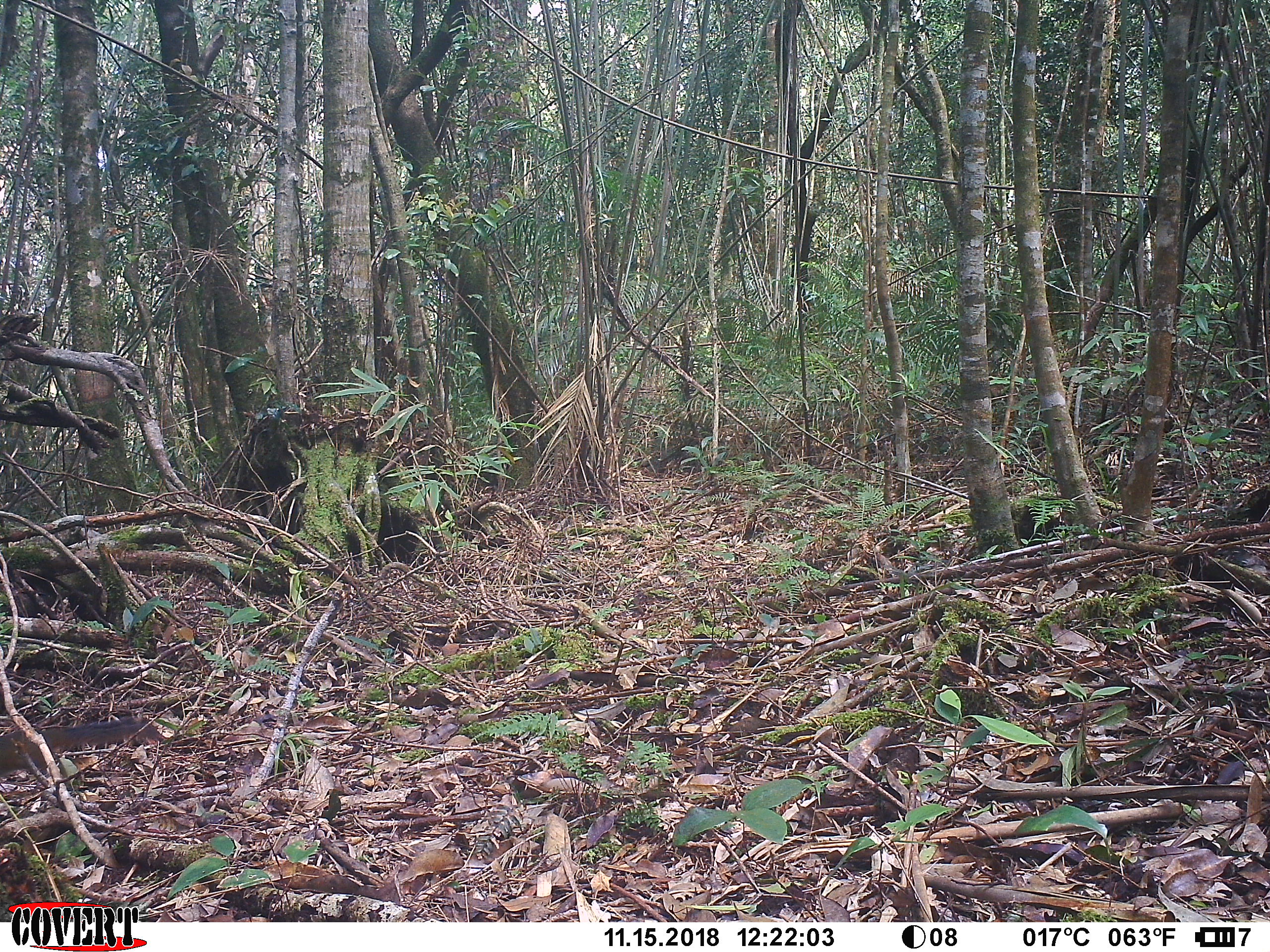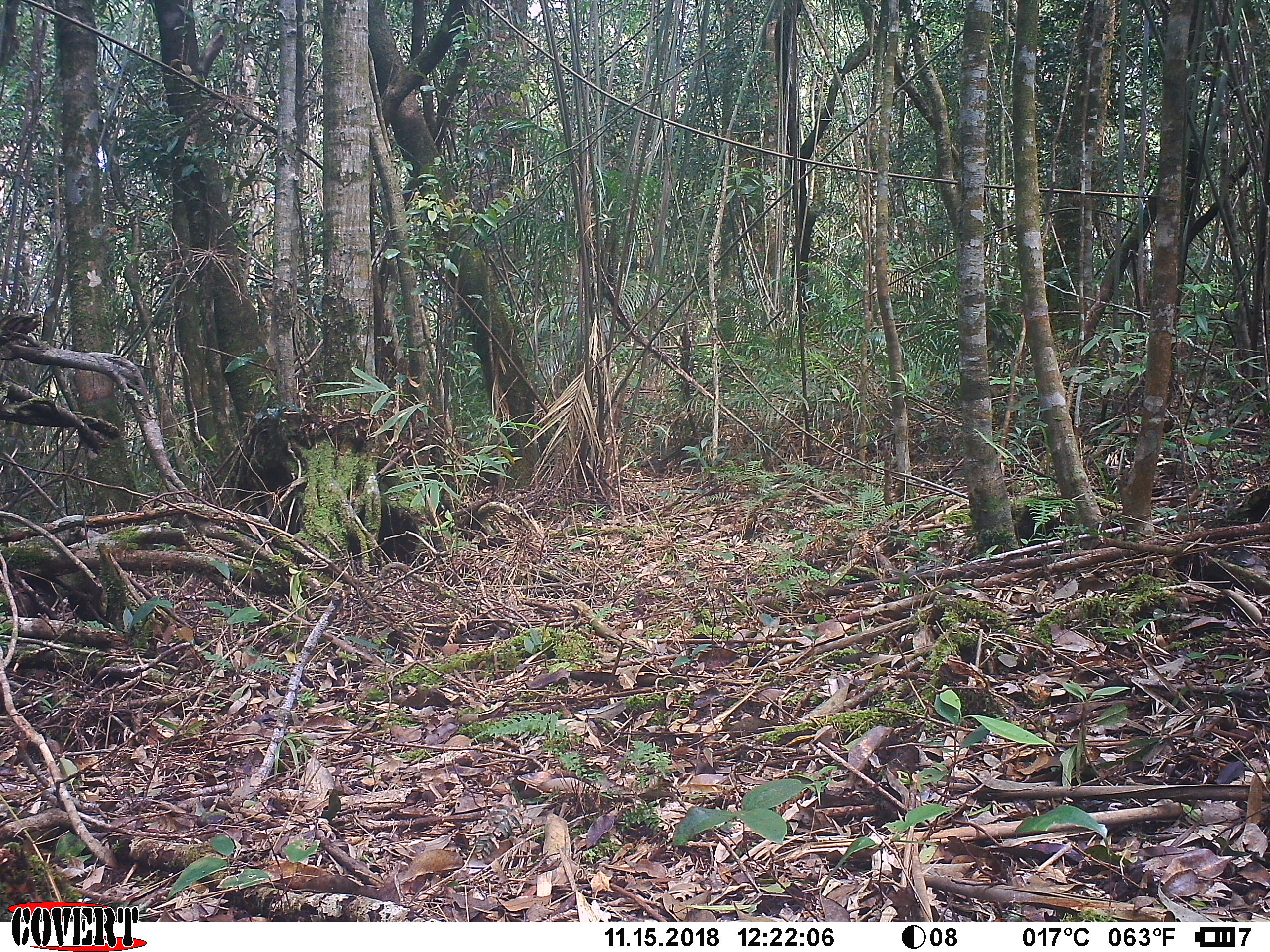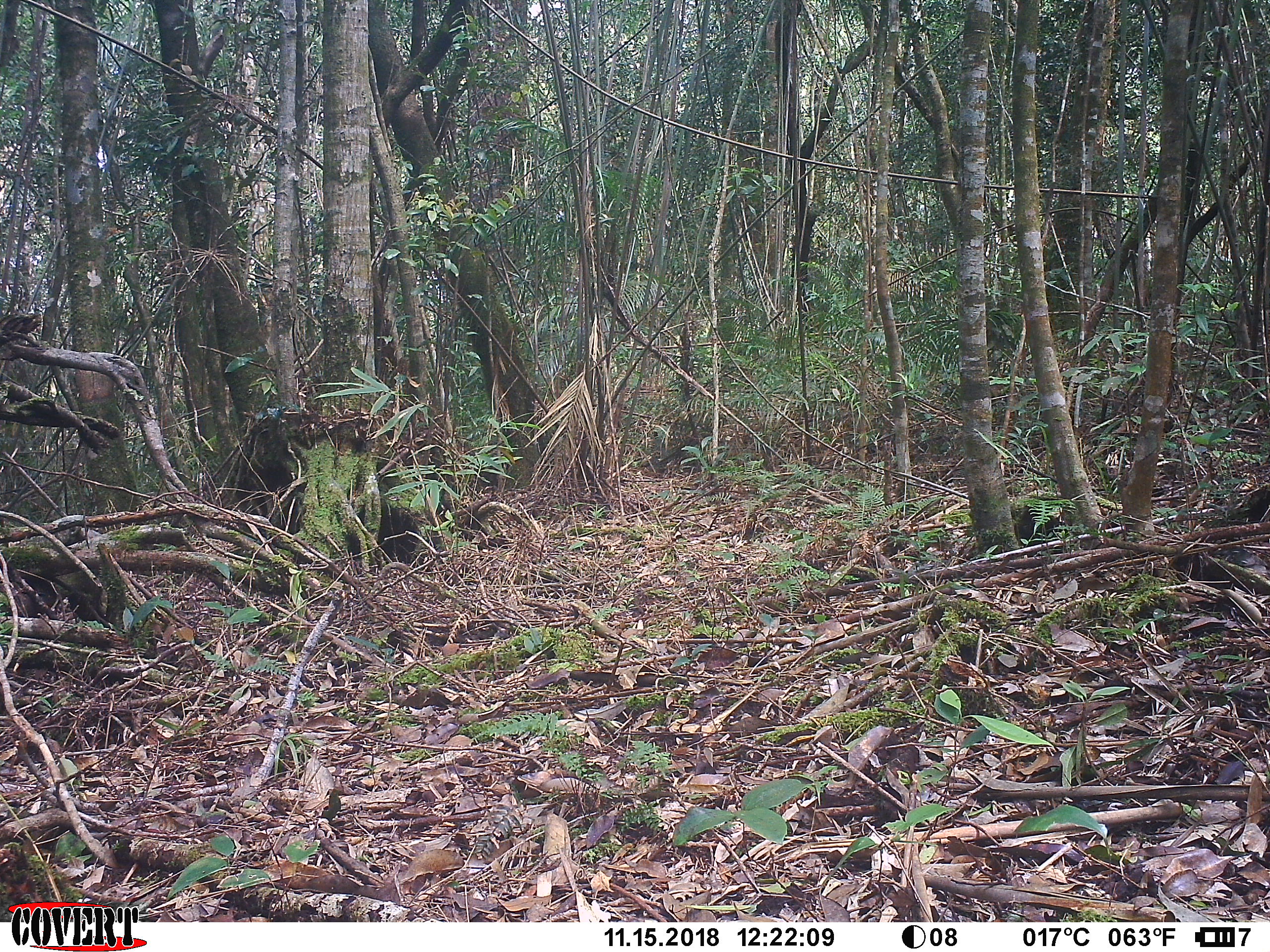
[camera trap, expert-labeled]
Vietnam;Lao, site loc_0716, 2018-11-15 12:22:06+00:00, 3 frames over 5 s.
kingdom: Animalia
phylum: Chordata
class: Mammalia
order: Rodentia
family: Sciuridae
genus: Dremomys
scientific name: Dremomys rufigenis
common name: red-cheeked squirrel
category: red cheeked squirrel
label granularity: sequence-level